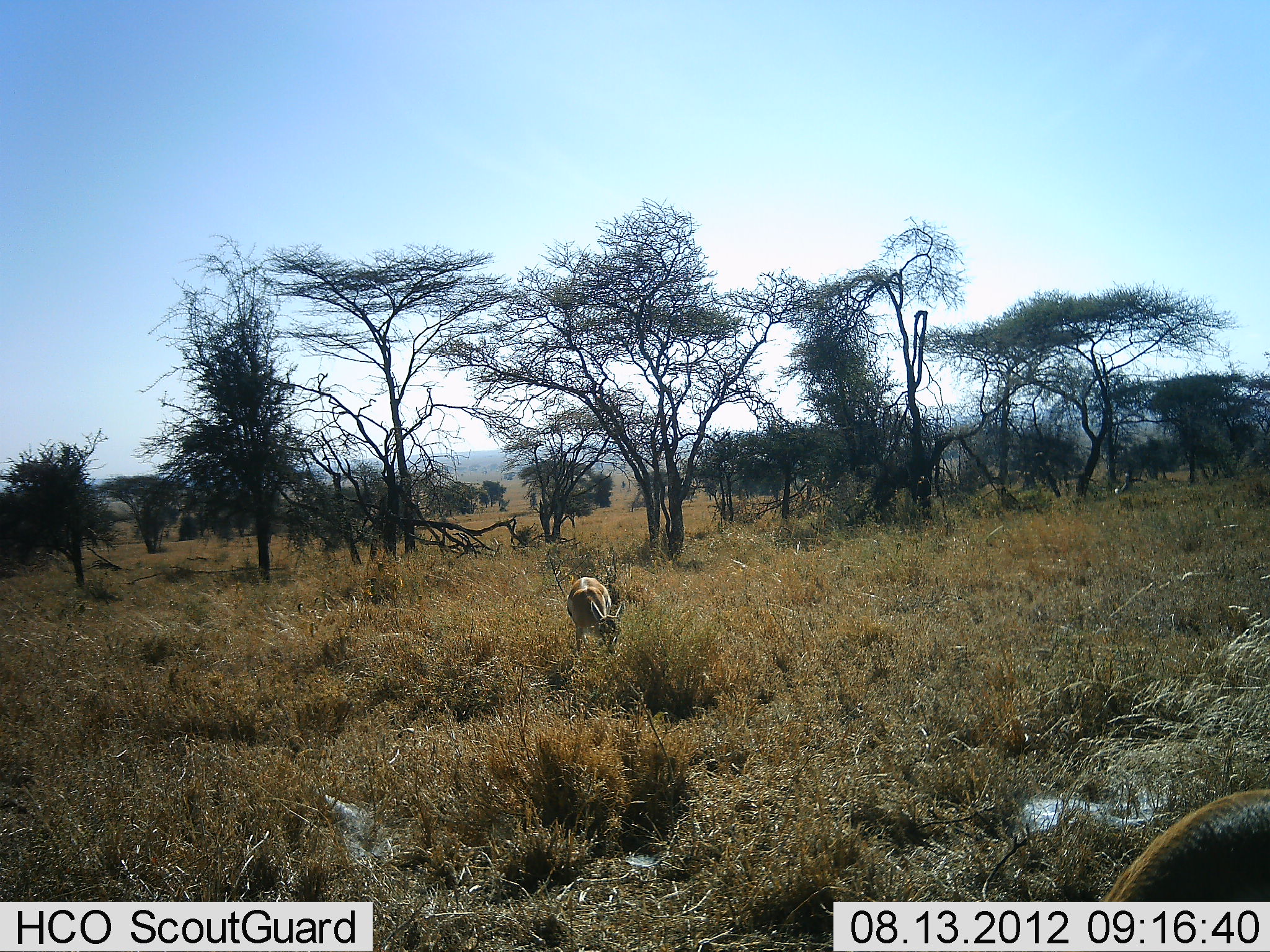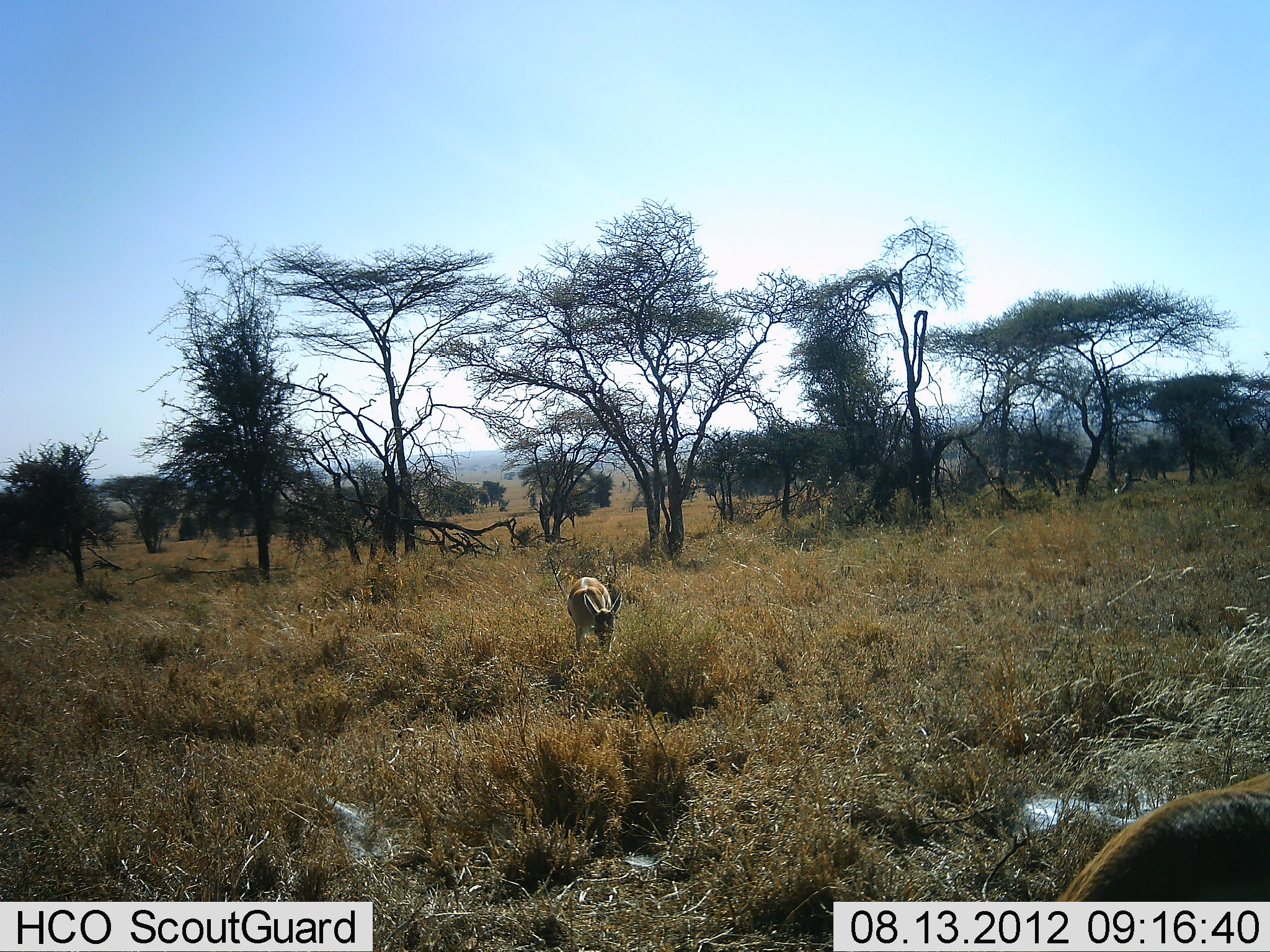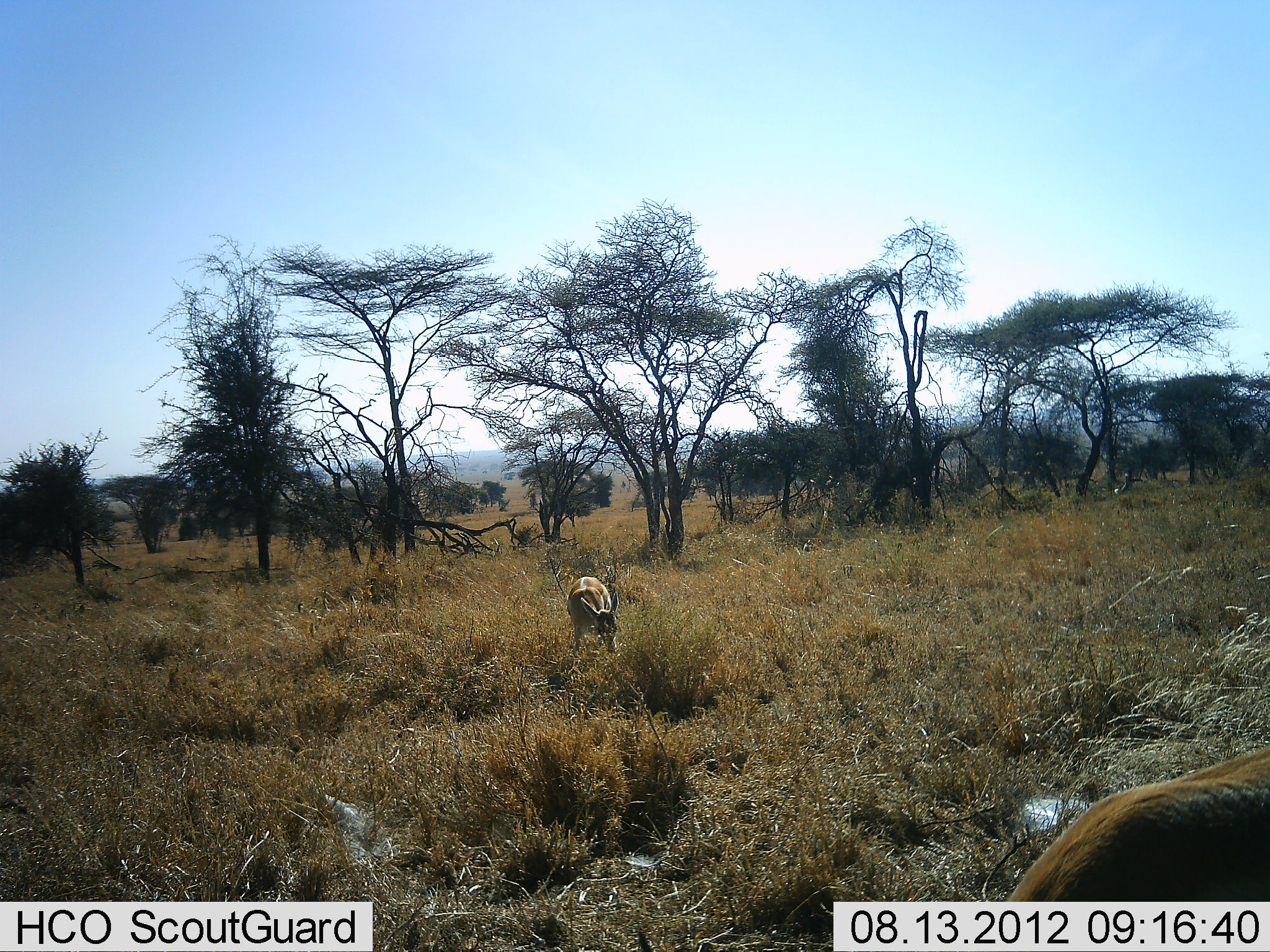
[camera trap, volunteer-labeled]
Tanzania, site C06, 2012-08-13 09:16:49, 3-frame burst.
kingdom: Animalia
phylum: Chordata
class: Mammalia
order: Artiodactyla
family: Bovidae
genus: Nanger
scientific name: Nanger granti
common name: grant's gazelle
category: gazellegrants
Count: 2.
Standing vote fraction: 33%.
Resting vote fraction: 0%.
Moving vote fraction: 0%.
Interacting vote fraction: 0%.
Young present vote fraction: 0%.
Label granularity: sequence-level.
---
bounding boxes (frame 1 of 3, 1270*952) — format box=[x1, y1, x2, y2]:
animal: box=[565, 576, 626, 658]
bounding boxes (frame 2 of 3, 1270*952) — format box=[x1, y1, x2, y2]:
animal: box=[564, 576, 626, 667]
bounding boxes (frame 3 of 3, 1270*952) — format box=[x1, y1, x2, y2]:
animal: box=[566, 575, 624, 660]